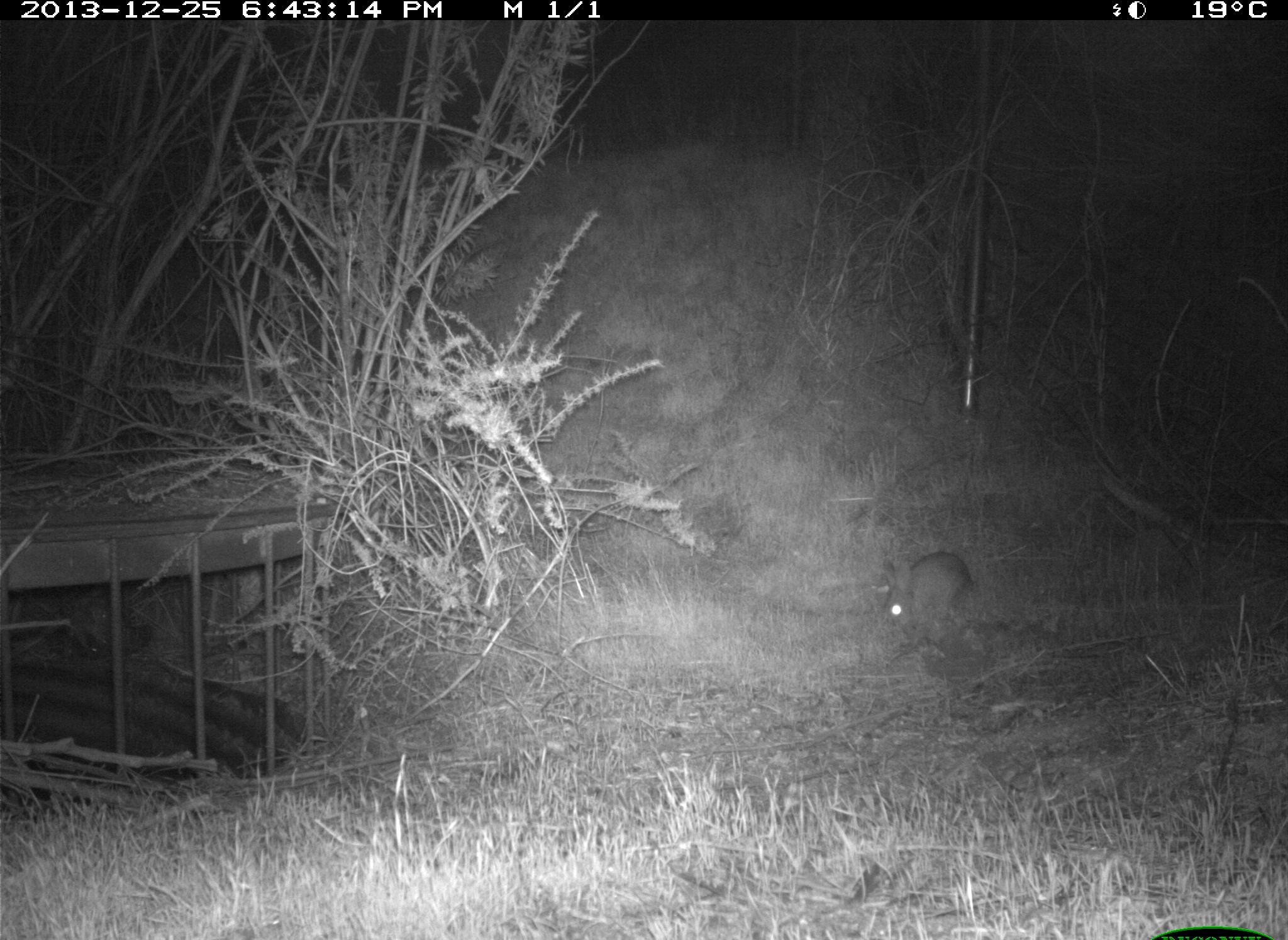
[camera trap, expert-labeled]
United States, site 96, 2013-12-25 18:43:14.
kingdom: Animalia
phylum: Chordata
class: Mammalia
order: Lagomorpha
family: Leporidae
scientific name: Leporidae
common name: rabbits and hares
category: rabbit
Rabbit (rabbits and hares) (Leporidae).